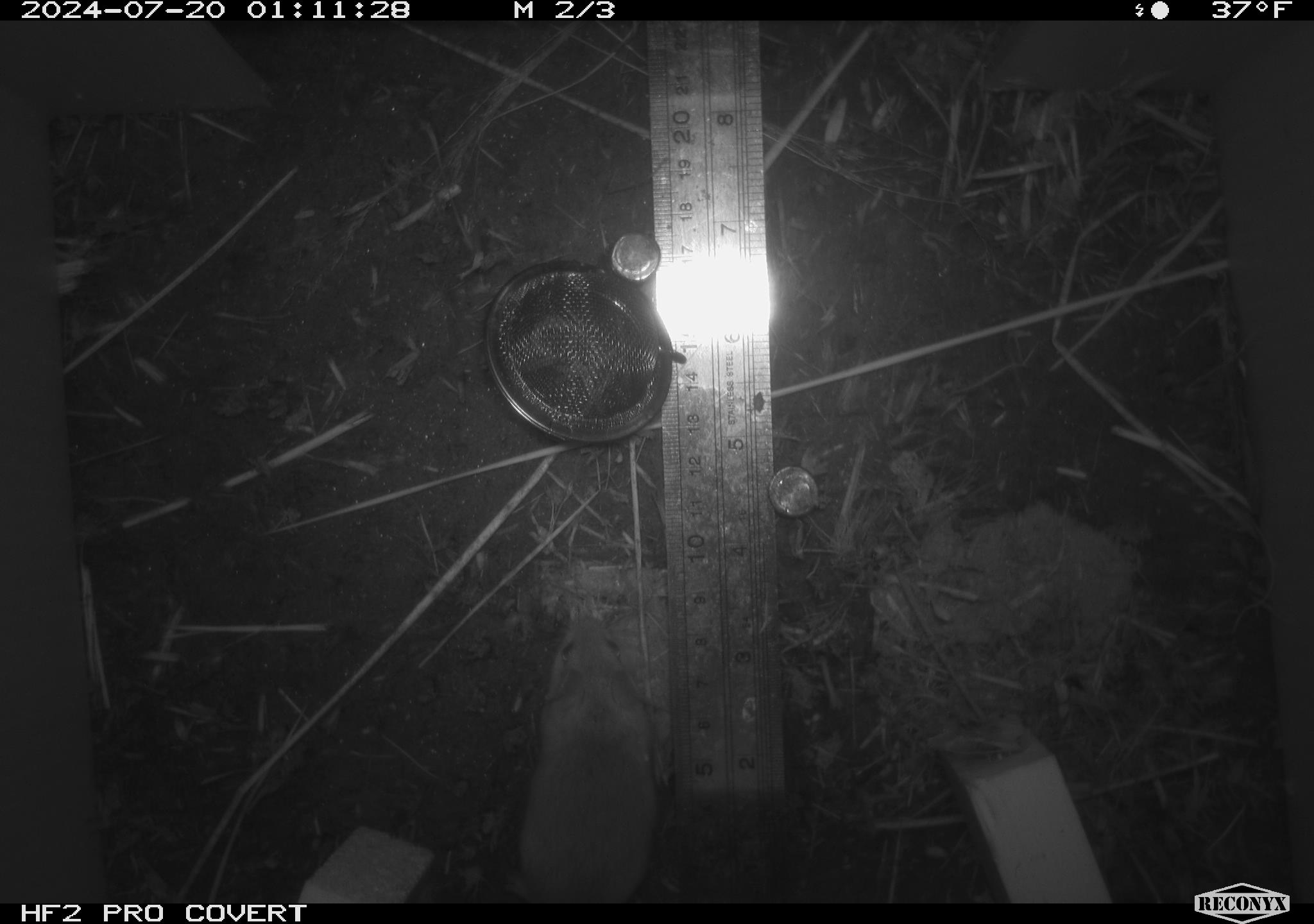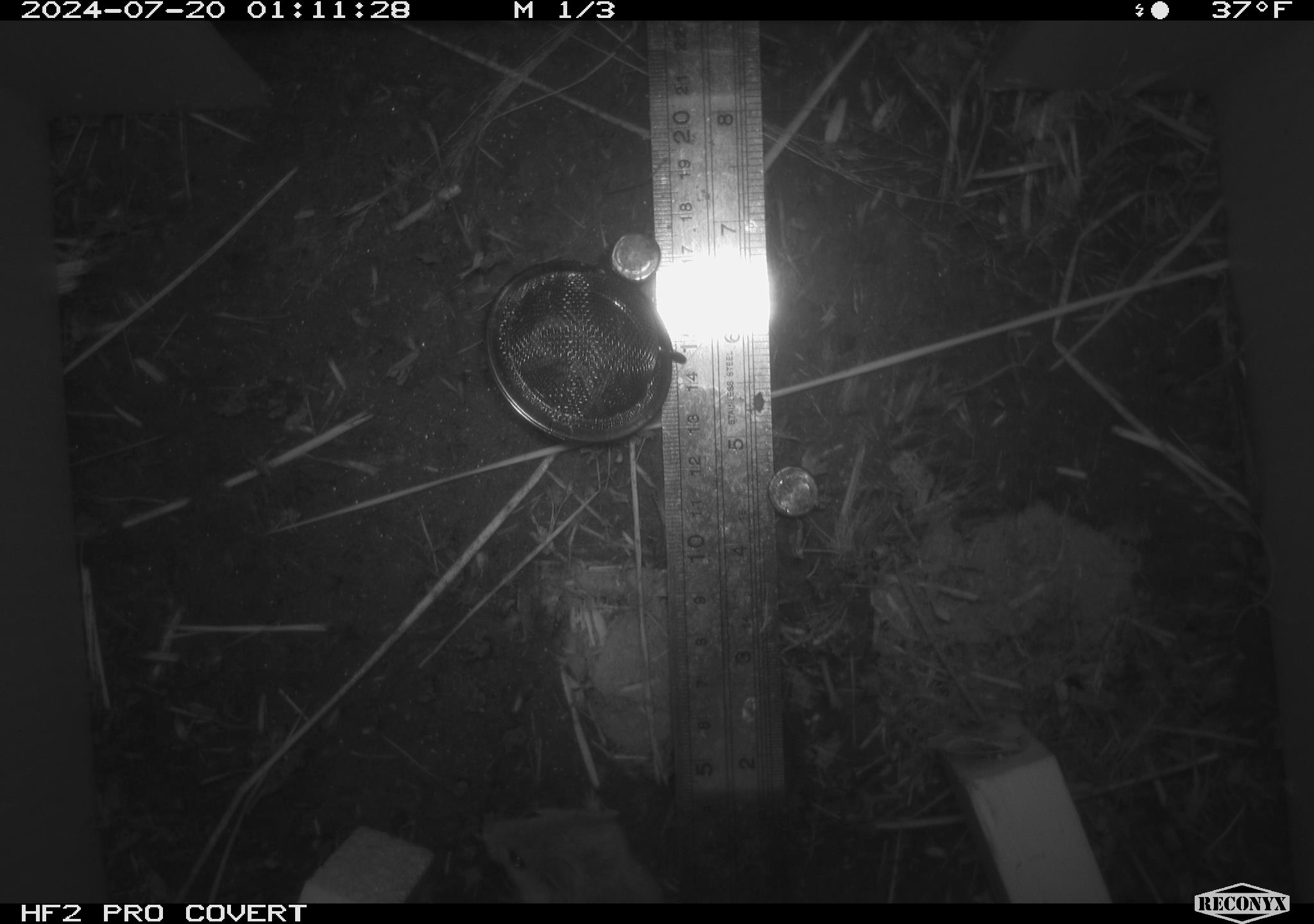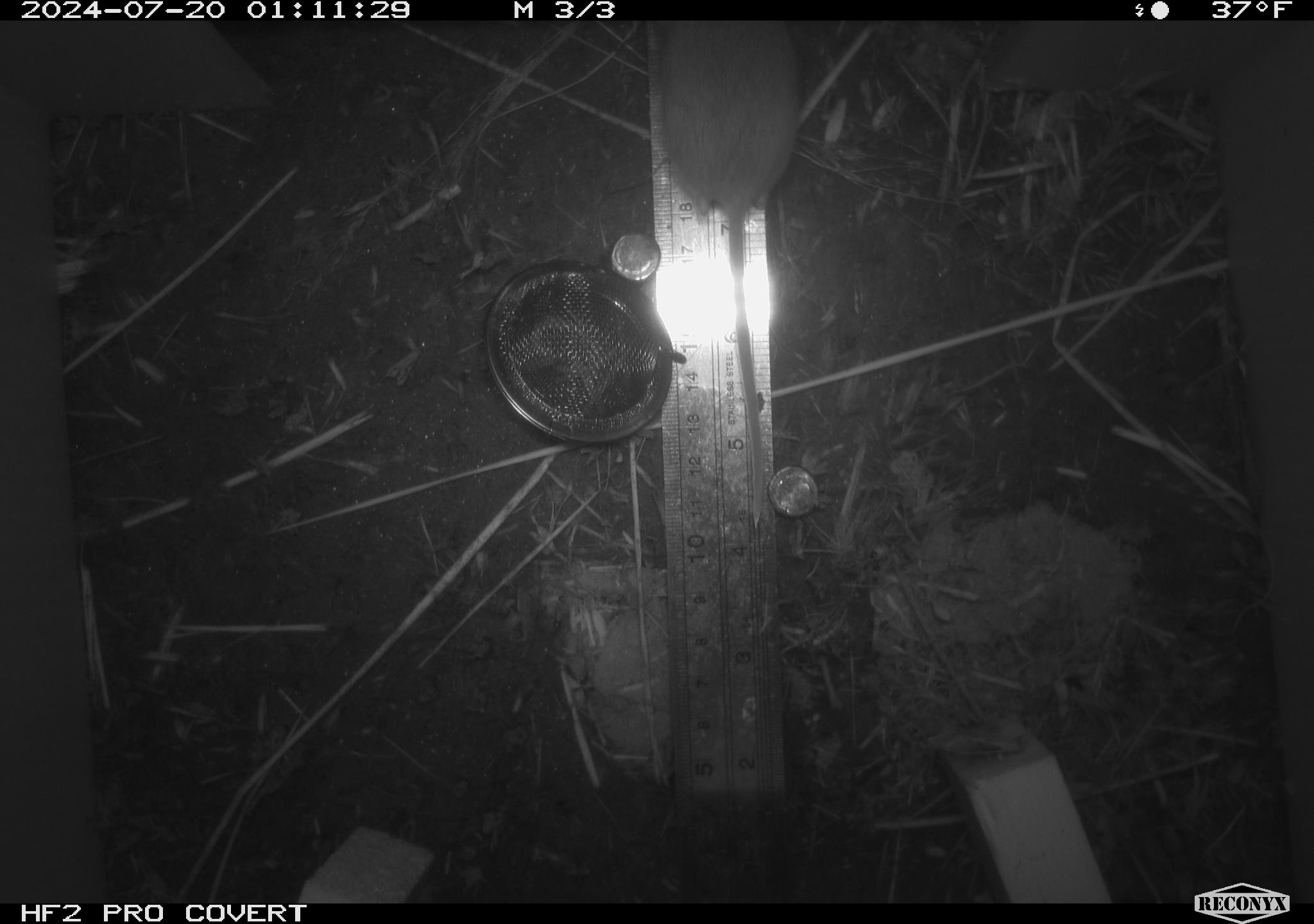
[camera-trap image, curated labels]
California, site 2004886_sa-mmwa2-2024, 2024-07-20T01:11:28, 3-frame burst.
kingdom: Animalia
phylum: Chordata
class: Mammalia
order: Rodentia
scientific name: Rodentia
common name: mouse species